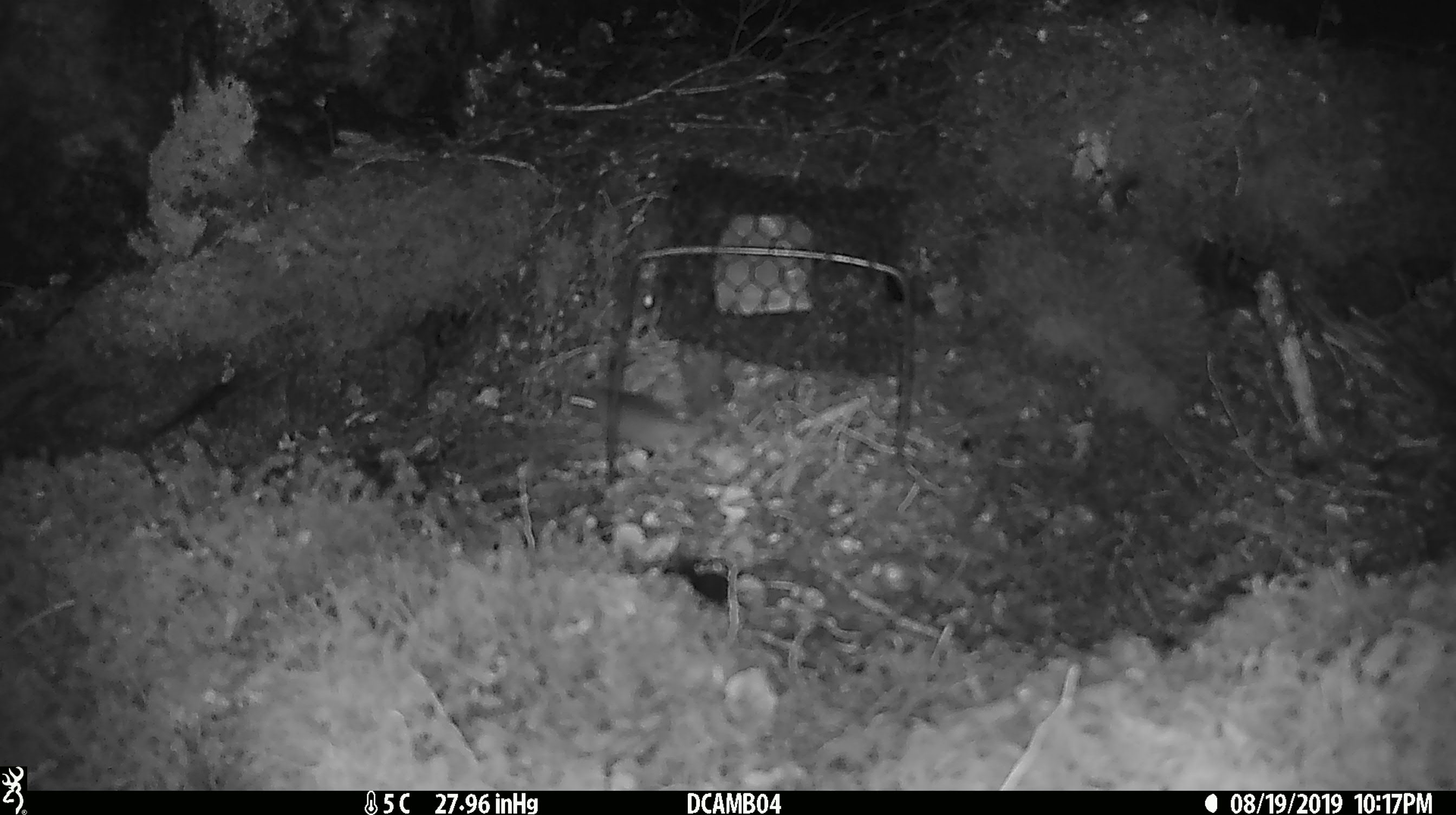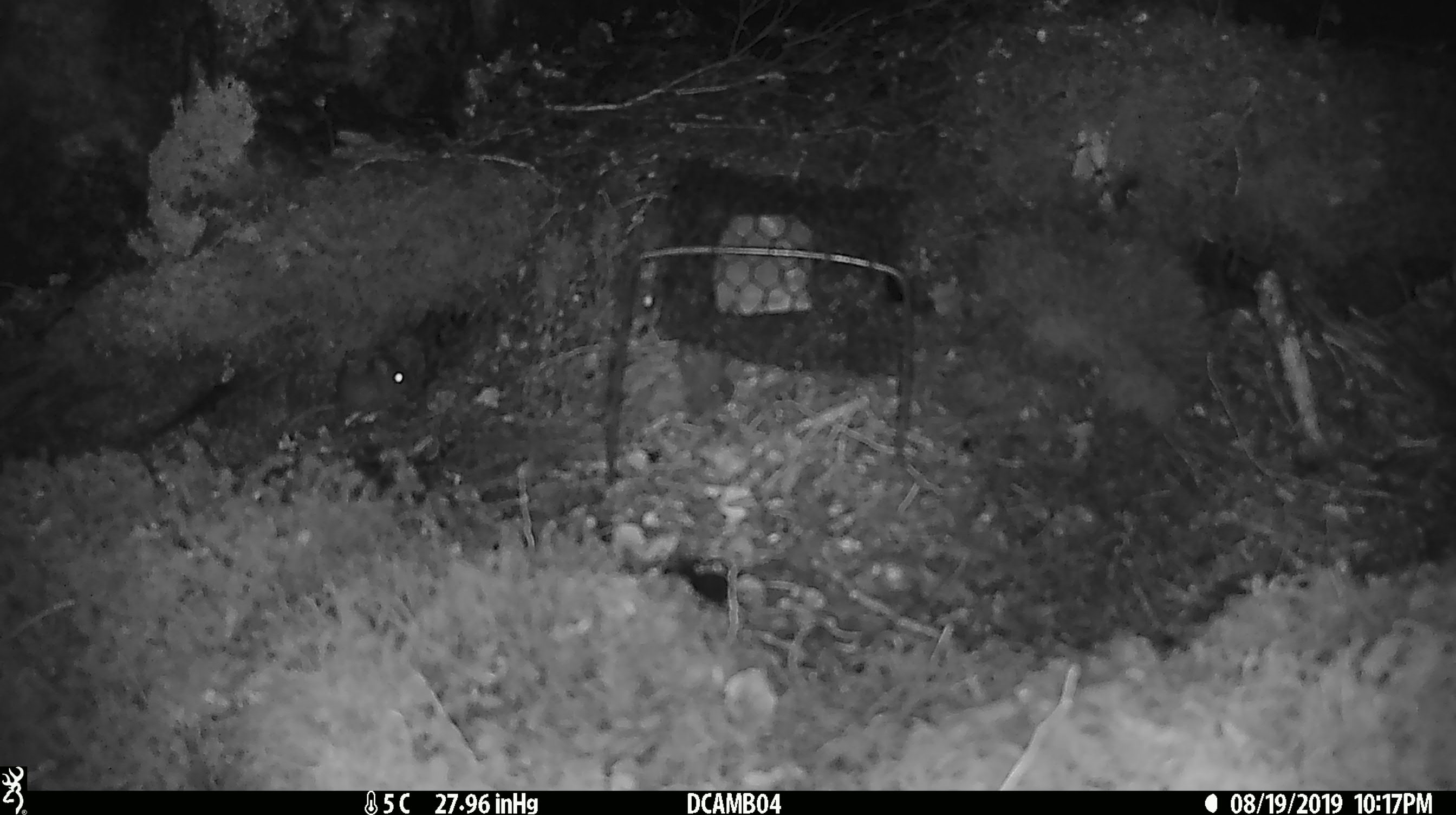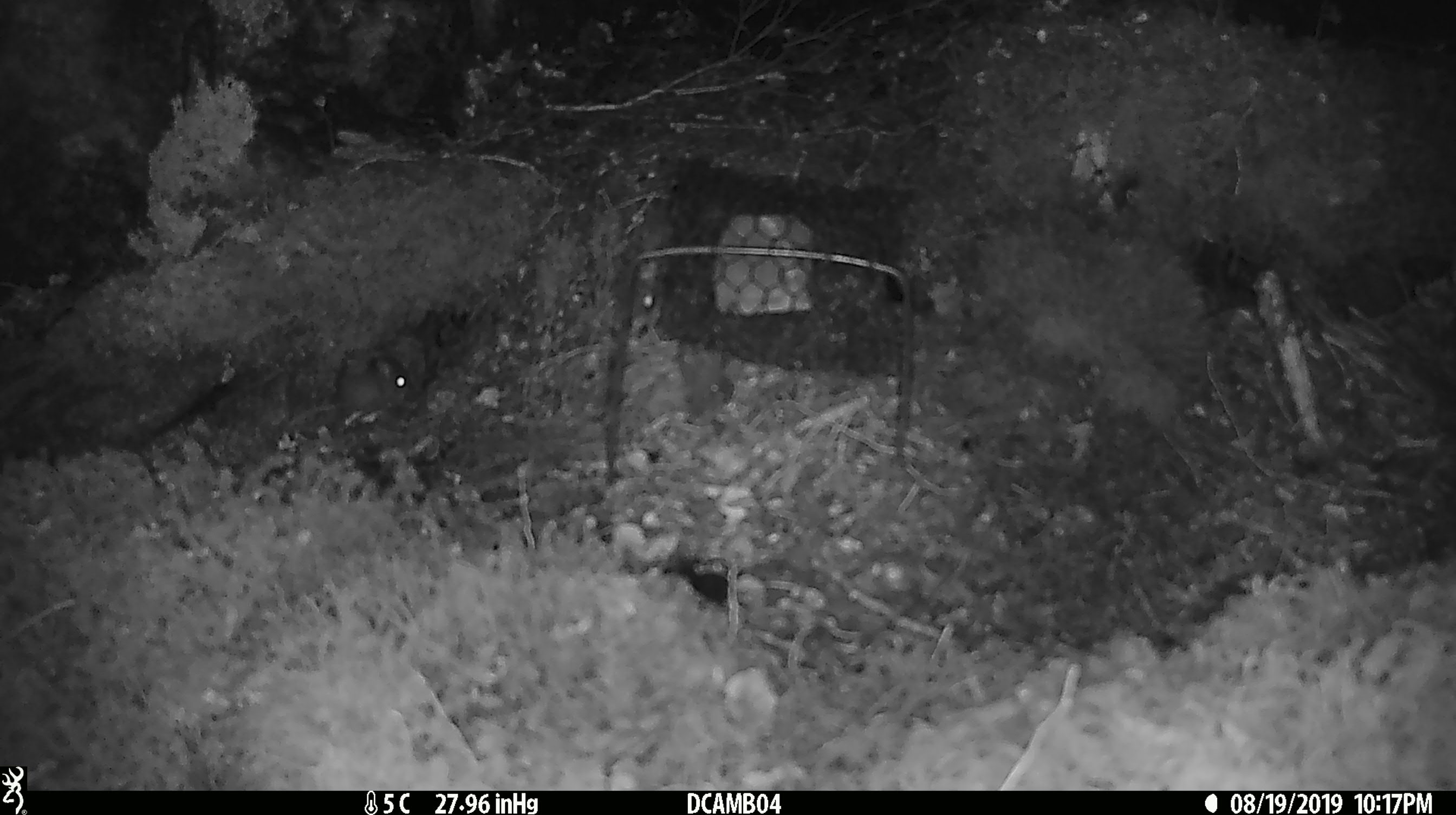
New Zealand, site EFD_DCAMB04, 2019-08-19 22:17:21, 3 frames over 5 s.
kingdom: Animalia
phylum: Chordata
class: Mammalia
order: Rodentia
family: Muridae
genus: Mus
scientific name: Mus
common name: mouse